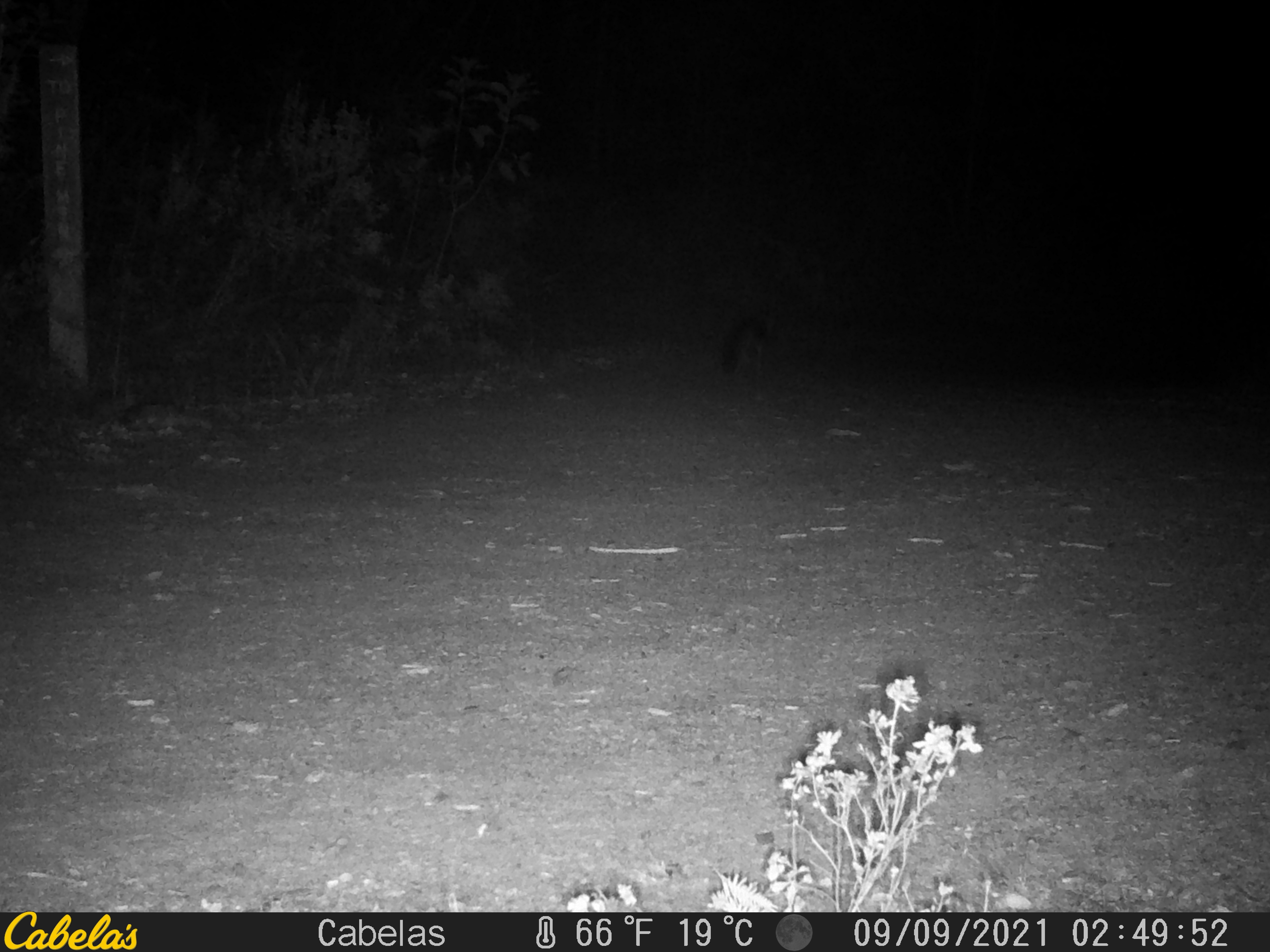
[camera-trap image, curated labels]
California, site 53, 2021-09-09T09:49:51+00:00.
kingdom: Animalia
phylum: Chordata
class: Mammalia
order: Carnivora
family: Canidae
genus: Urocyon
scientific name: Urocyon cinereoargenteus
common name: gray fox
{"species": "gray fox (Urocyon cinereoargenteus)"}